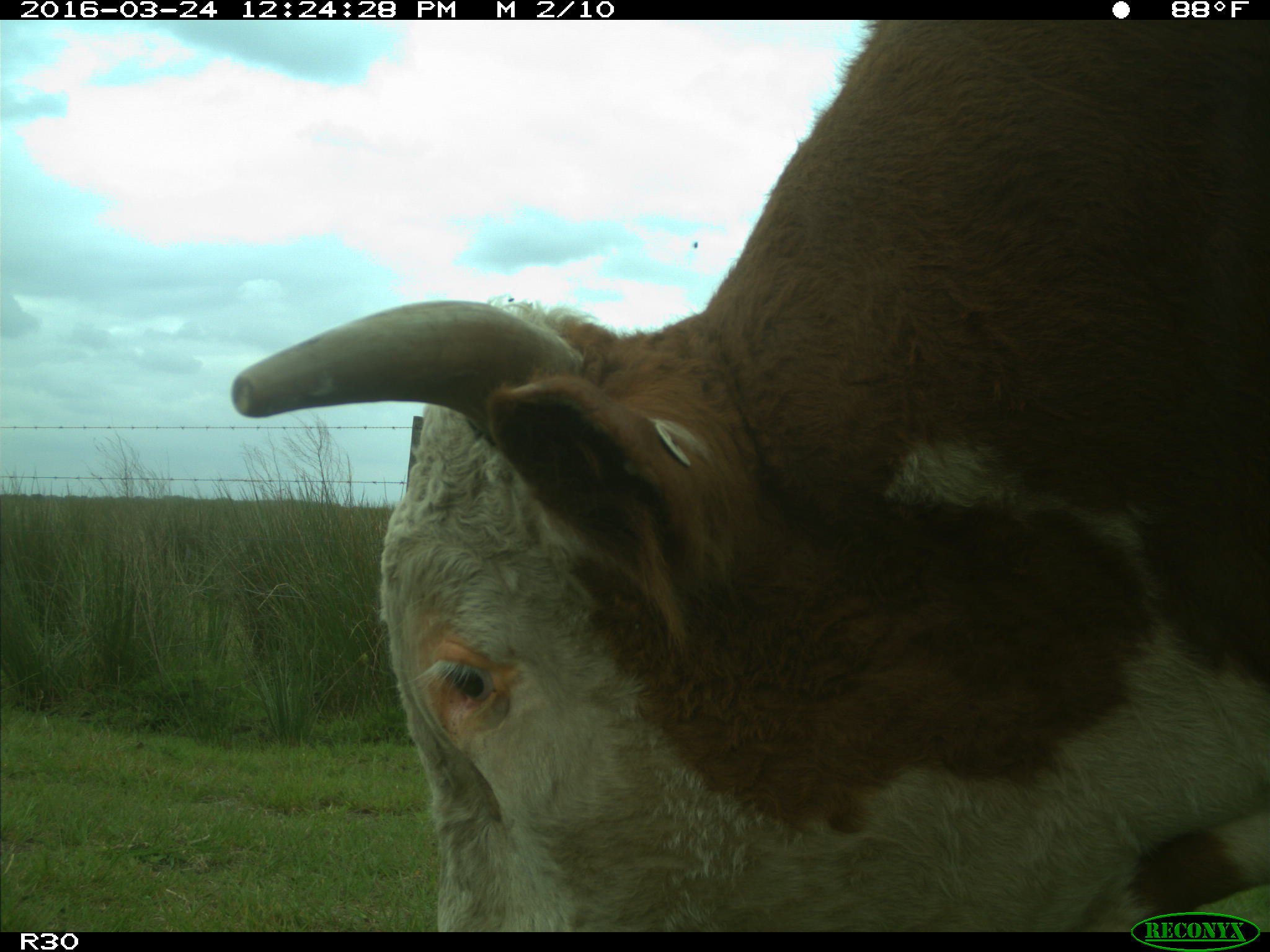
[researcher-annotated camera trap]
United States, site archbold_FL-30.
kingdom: Animalia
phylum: Chordata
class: Mammalia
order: Artiodactyla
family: Bovidae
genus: Bos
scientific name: Bos taurus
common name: domestic cow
Bos taurus (domestic cow).